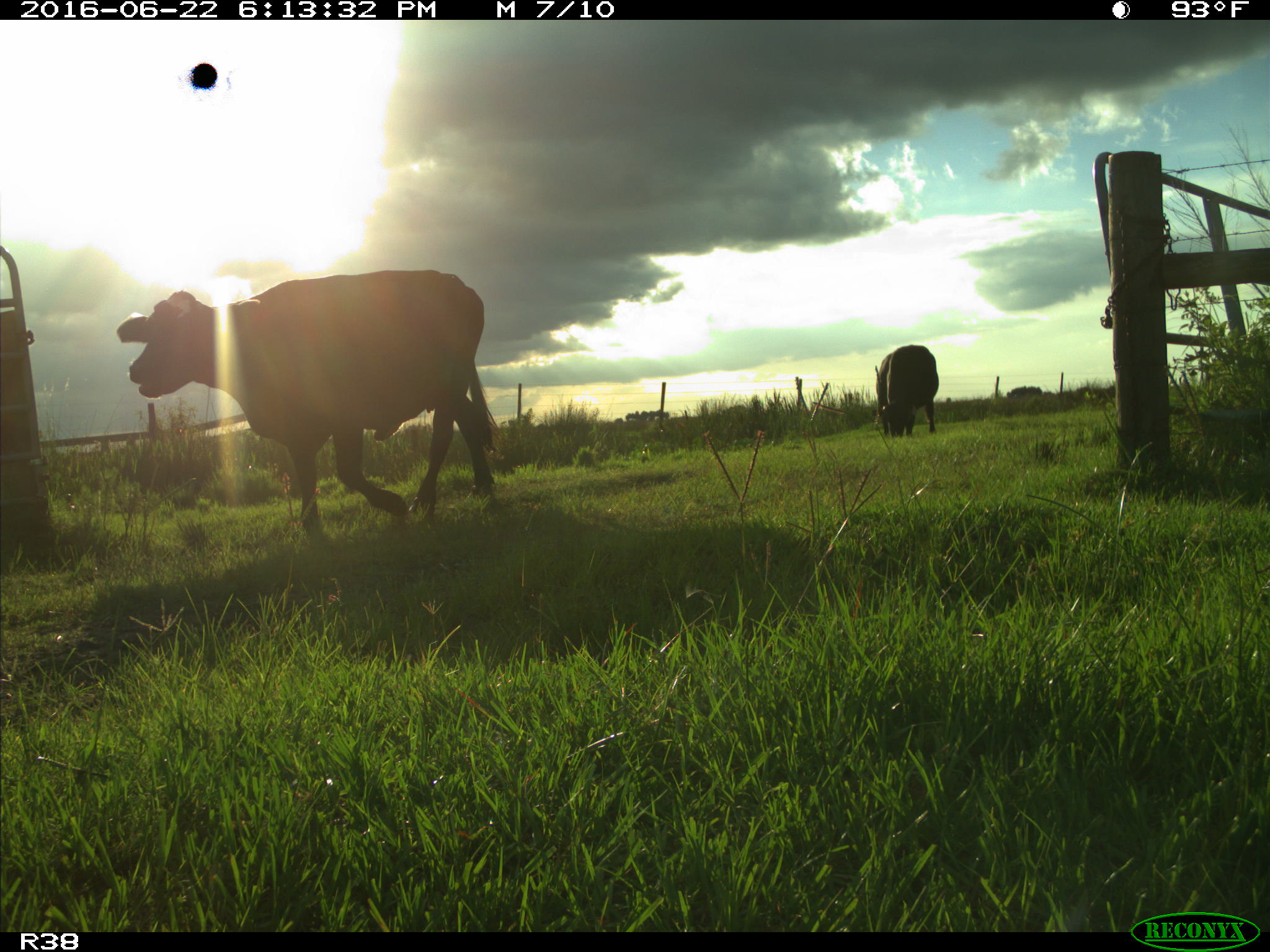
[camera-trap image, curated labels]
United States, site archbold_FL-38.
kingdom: Animalia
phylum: Chordata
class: Mammalia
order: Artiodactyla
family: Bovidae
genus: Bos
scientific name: Bos taurus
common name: domestic cow